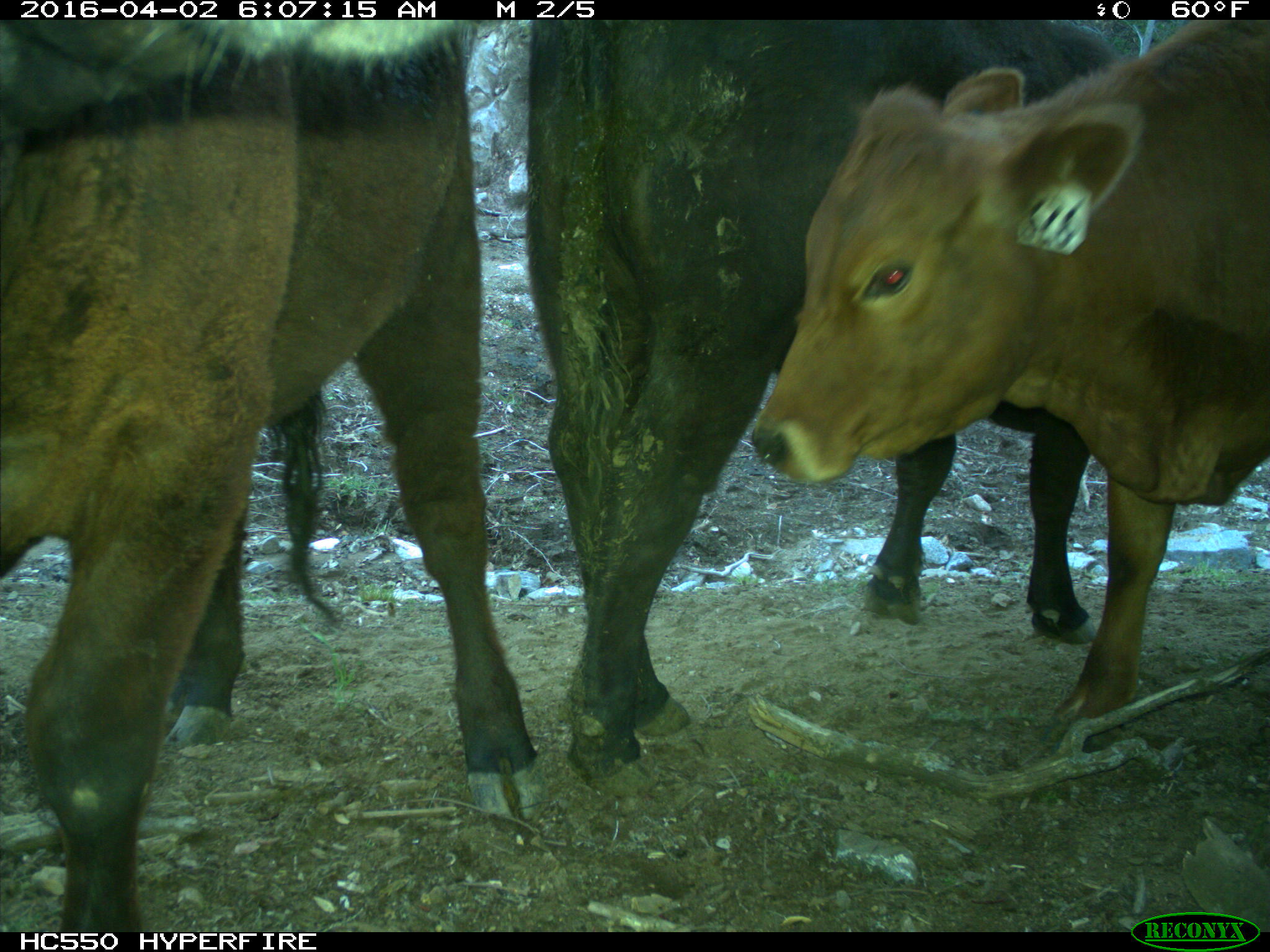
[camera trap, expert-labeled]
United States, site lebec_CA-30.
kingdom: Animalia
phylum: Chordata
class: Mammalia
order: Artiodactyla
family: Bovidae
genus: Bos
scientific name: Bos taurus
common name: domestic cow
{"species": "Bos taurus (domestic cow)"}